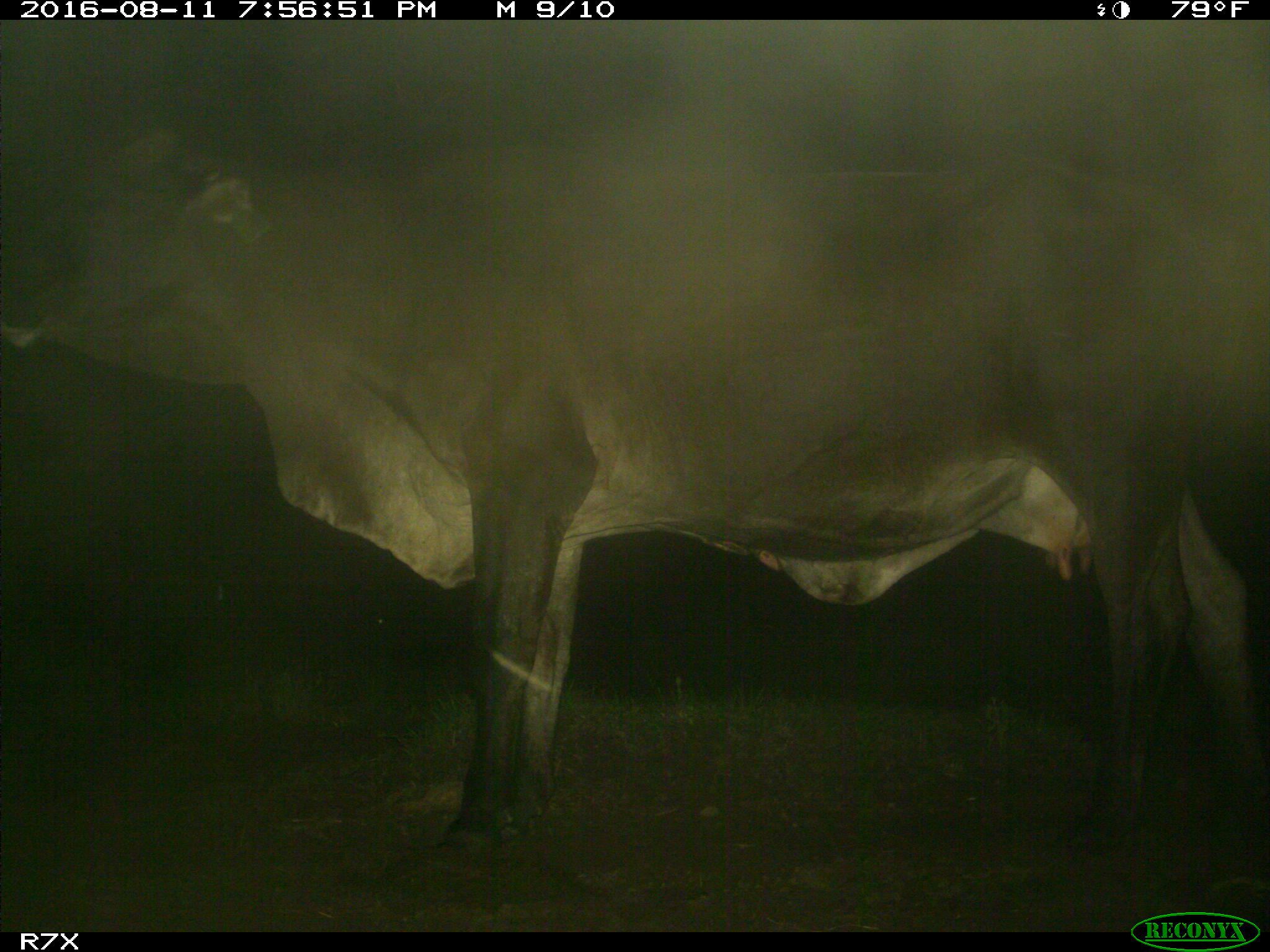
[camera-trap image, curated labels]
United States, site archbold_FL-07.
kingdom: Animalia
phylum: Chordata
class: Mammalia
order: Artiodactyla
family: Bovidae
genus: Bos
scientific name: Bos taurus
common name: domestic cow